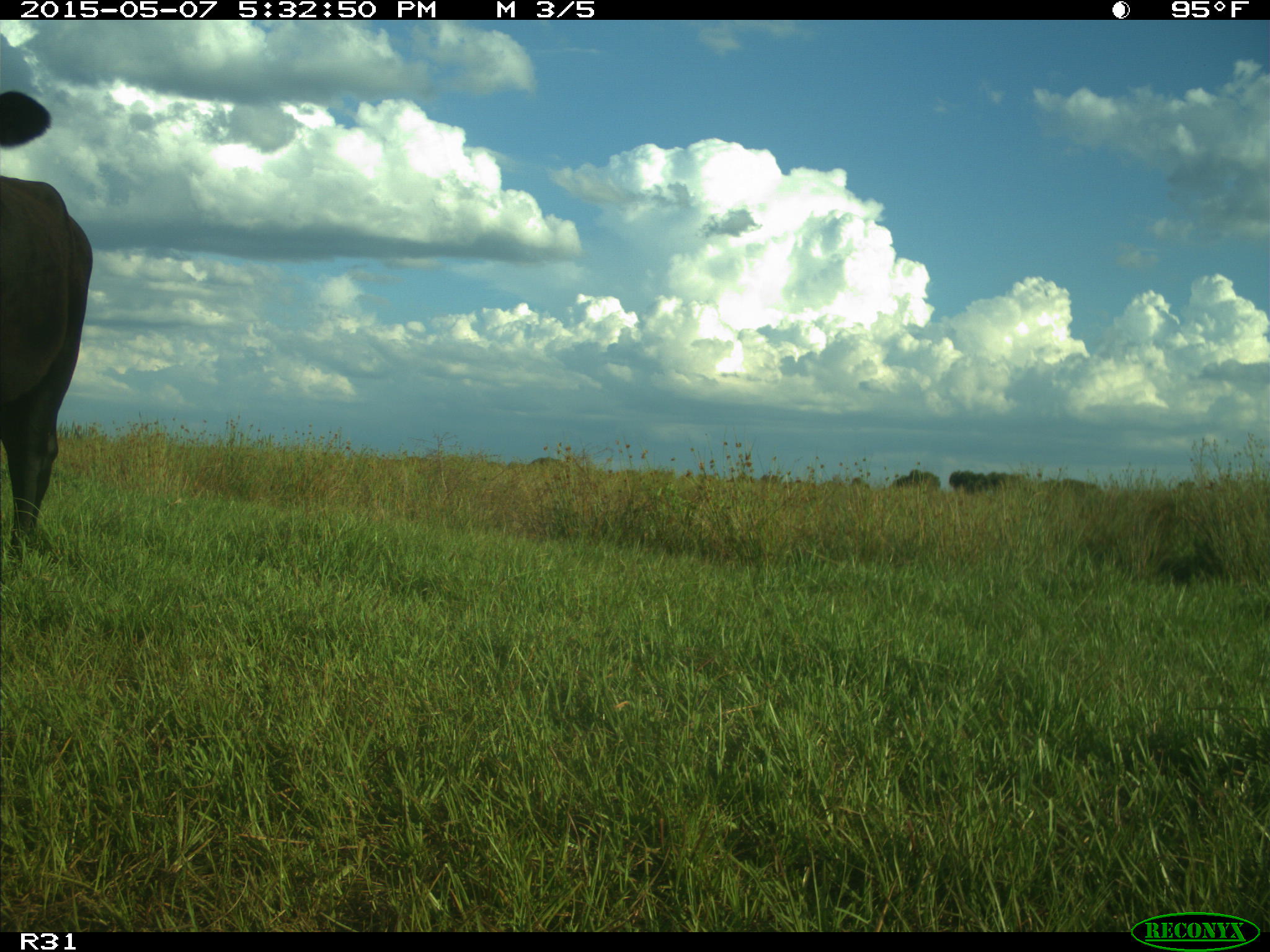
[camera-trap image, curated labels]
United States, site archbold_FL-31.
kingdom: Animalia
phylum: Chordata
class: Mammalia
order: Artiodactyla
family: Bovidae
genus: Bos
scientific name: Bos taurus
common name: domestic cow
Bos taurus (domestic cow).